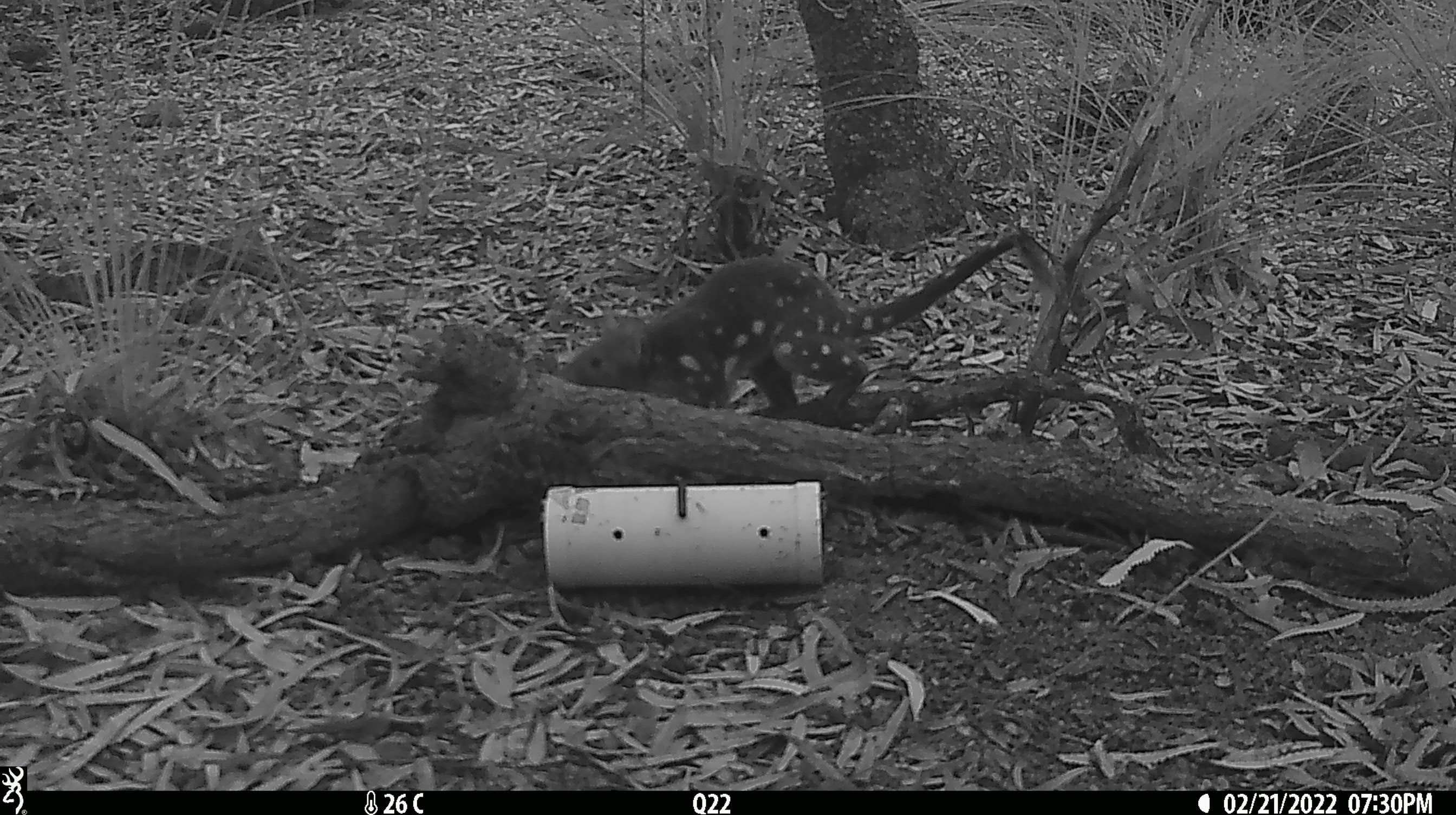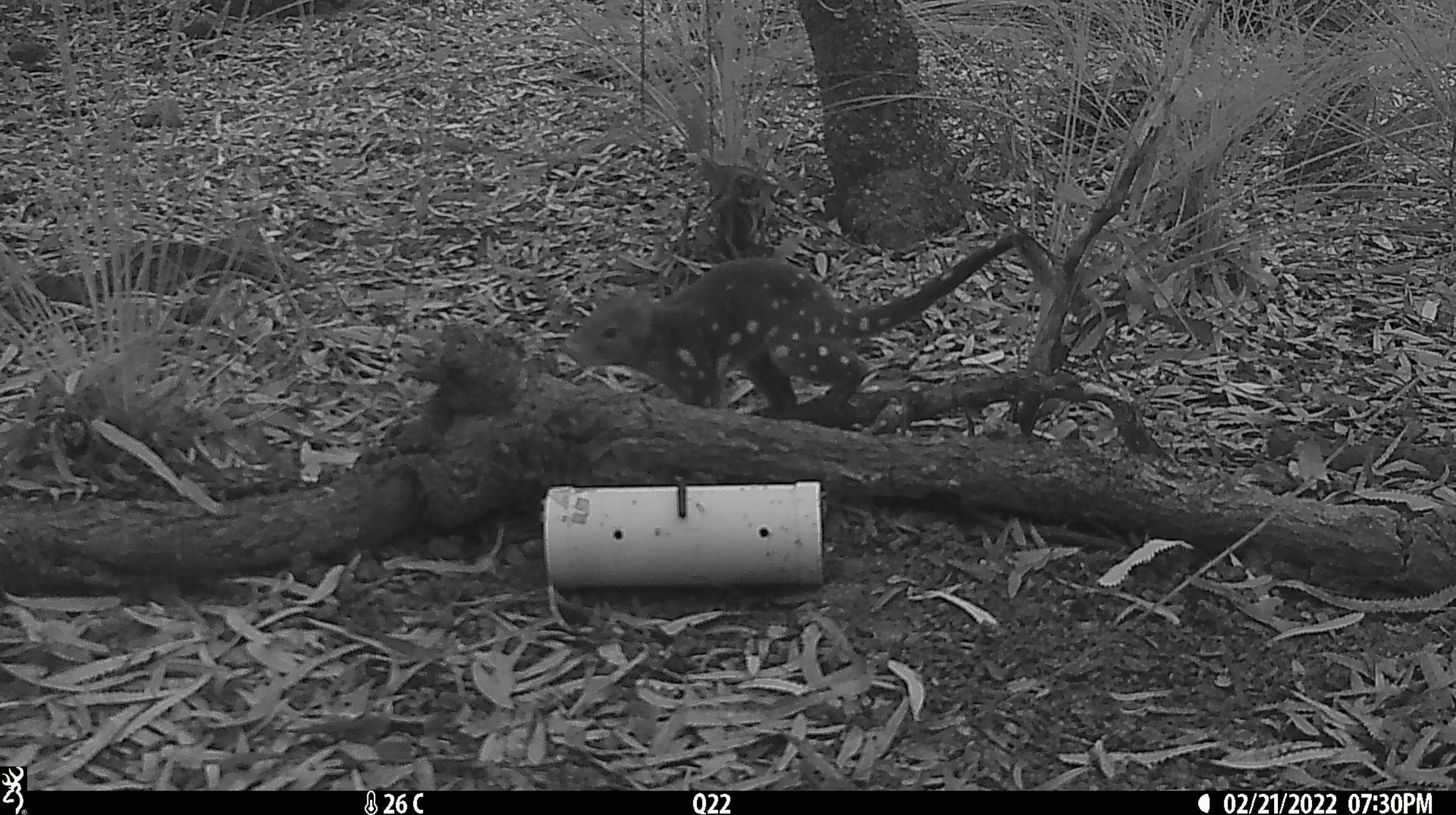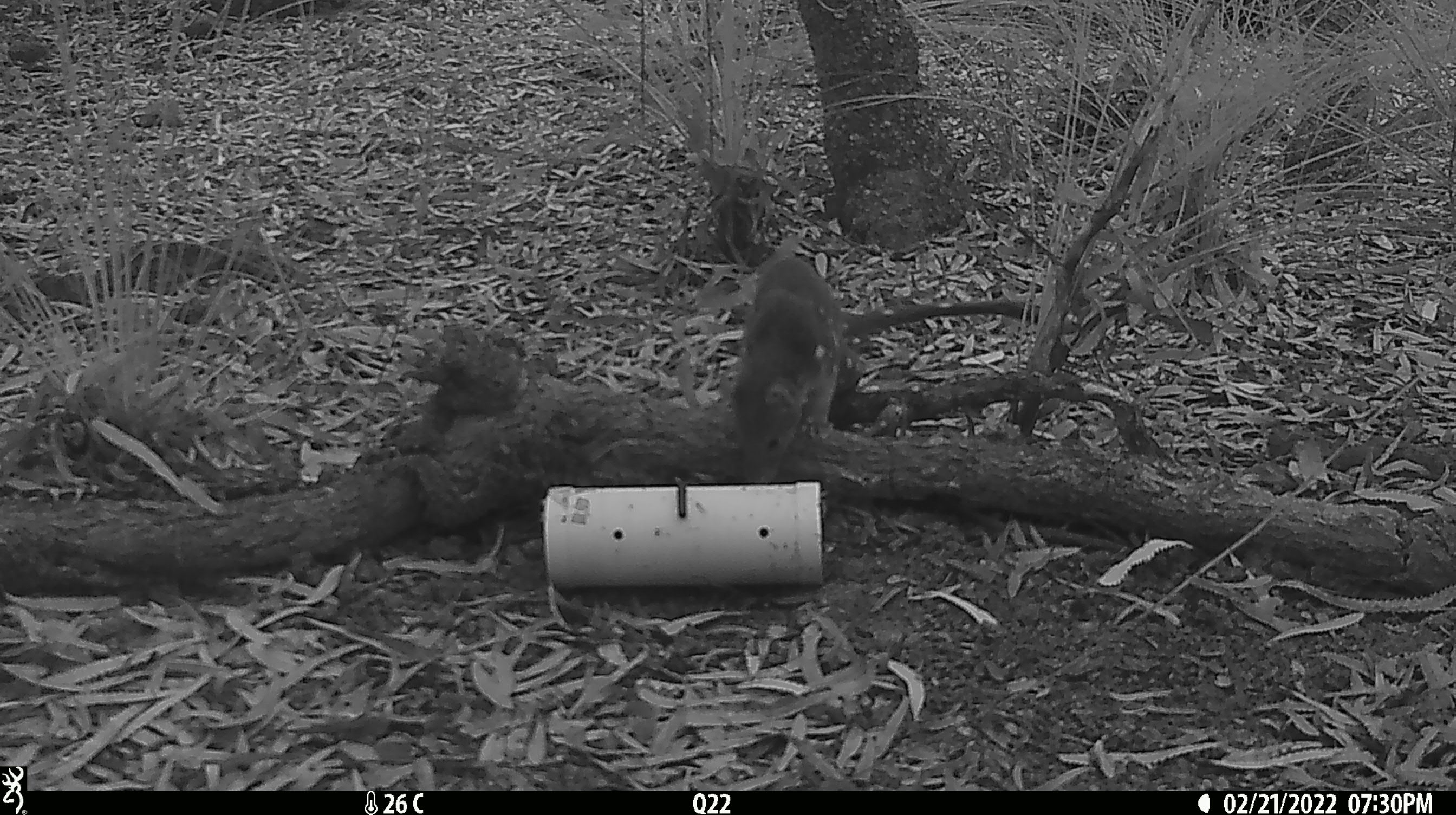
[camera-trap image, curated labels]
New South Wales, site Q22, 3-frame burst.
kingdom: Animalia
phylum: Chordata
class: Mammalia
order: Dasyuromorphia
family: Dasyuridae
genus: Dasyurus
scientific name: Dasyurus maculatus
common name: spotted-tailed quoll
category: quoll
Quoll (spotted-tailed quoll) (Dasyurus maculatus).